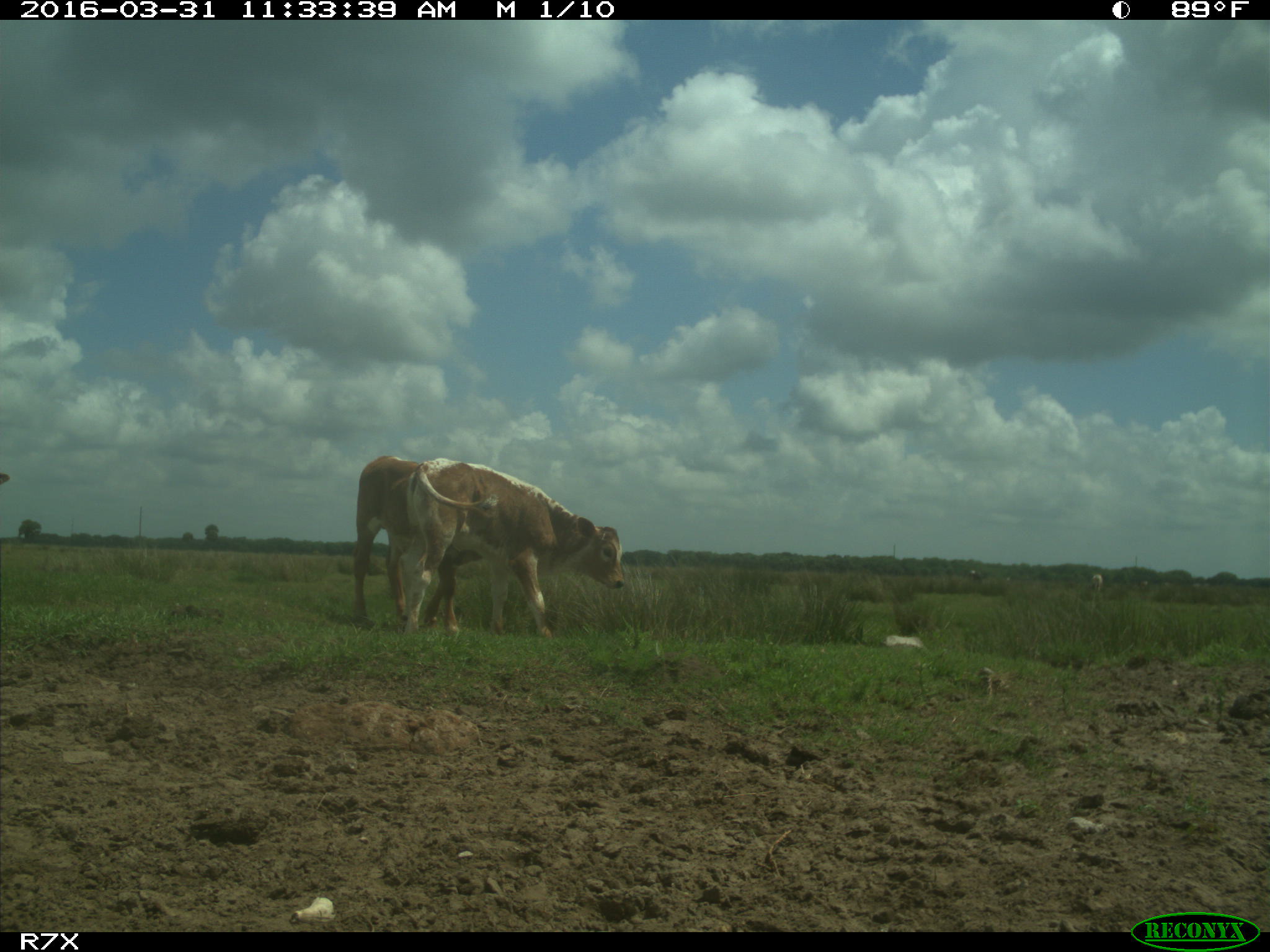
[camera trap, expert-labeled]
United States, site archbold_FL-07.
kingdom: Animalia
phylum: Chordata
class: Mammalia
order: Artiodactyla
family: Bovidae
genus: Bos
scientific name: Bos taurus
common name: domestic cow